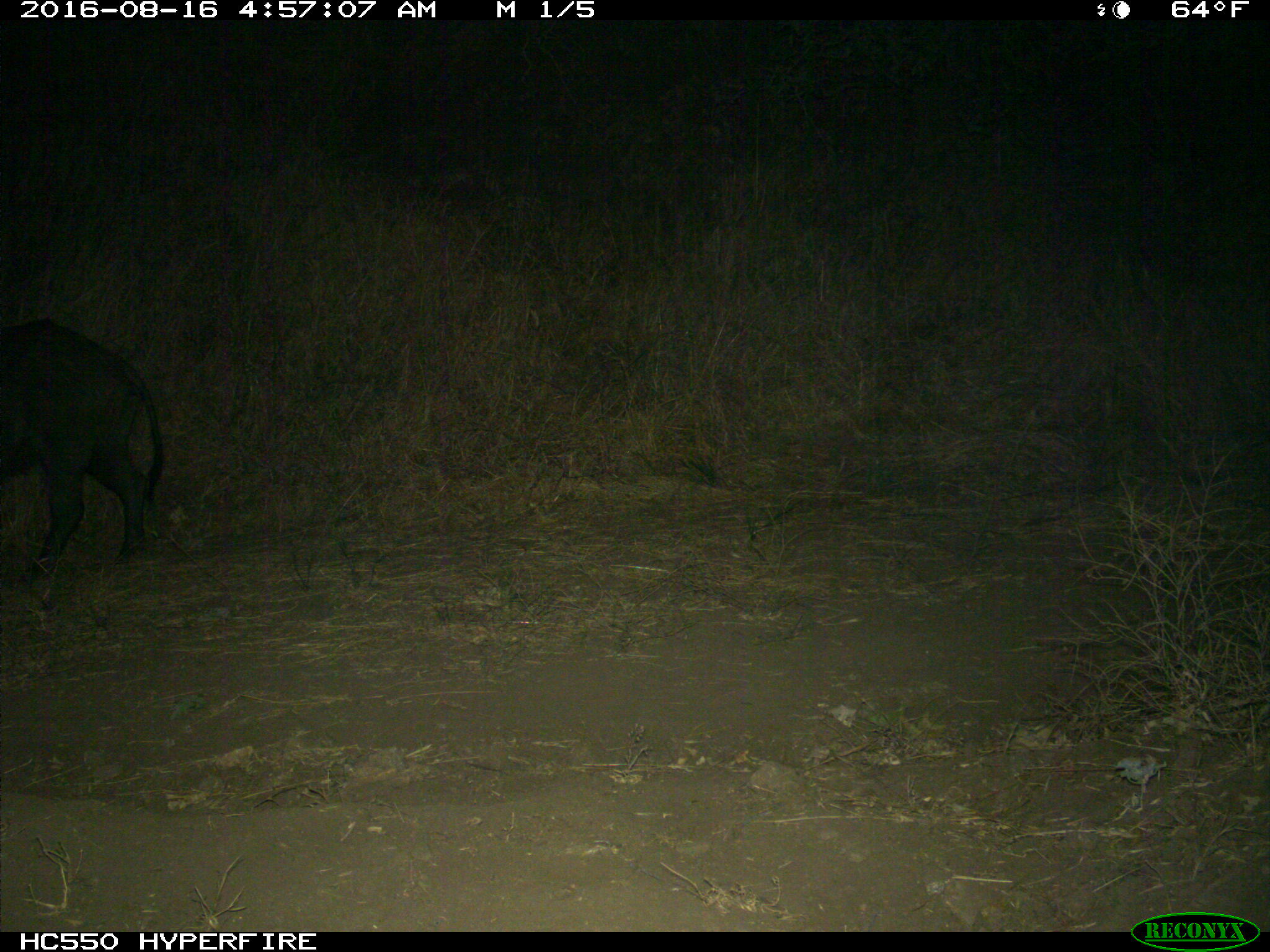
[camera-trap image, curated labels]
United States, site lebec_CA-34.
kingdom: Animalia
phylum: Chordata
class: Mammalia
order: Artiodactyla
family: Suidae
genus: Sus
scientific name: Sus scrofa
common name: wild boar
Sus scrofa (wild boar).